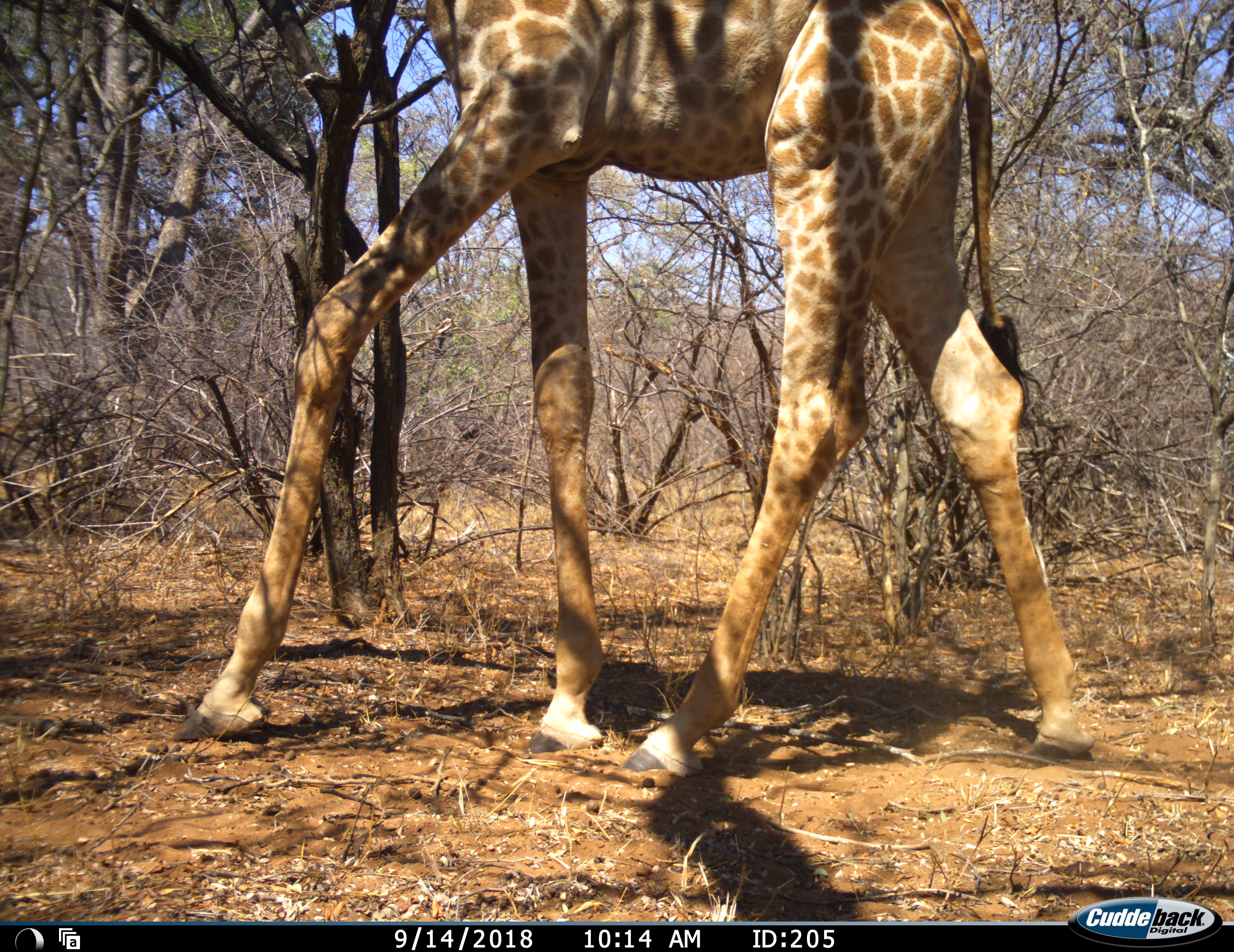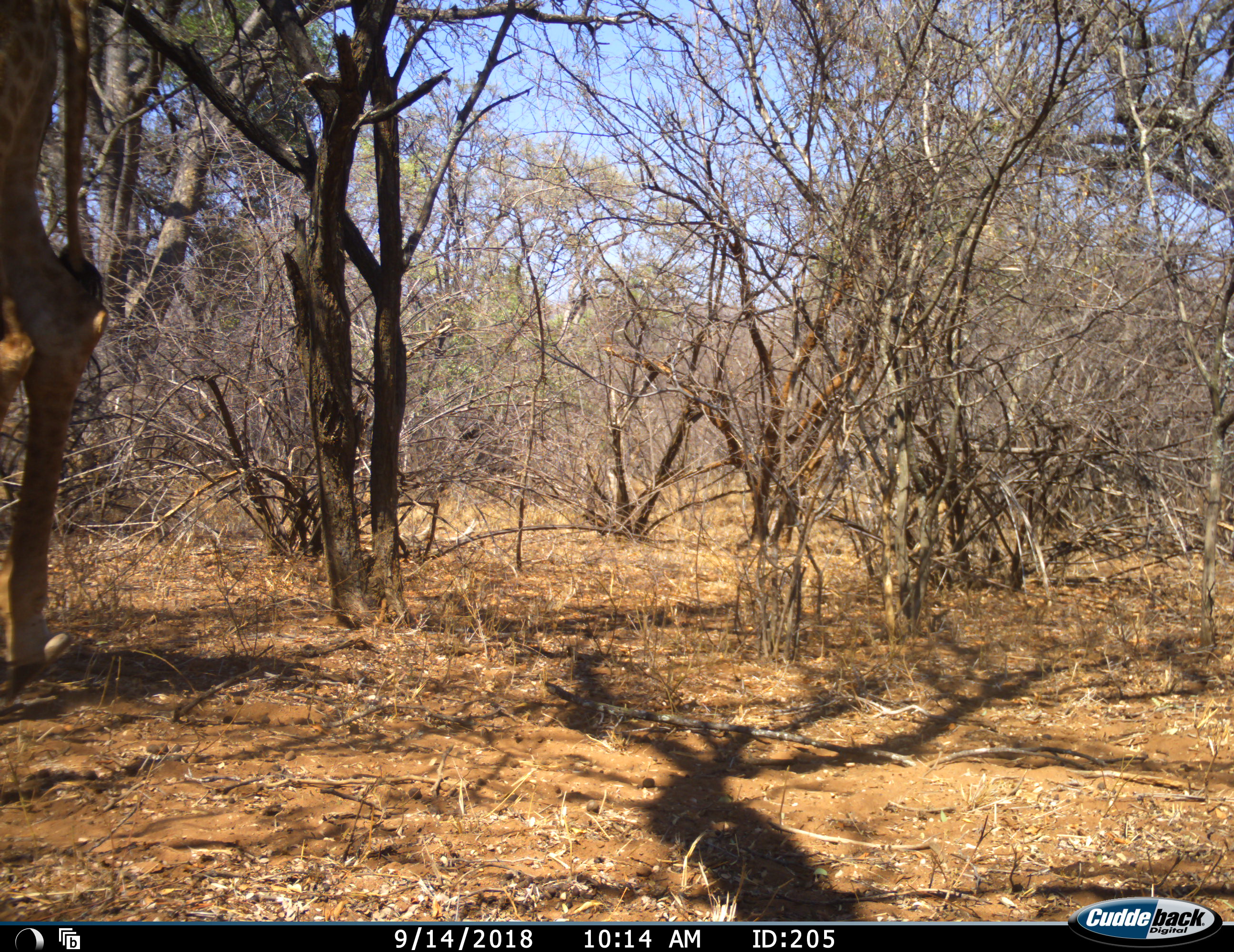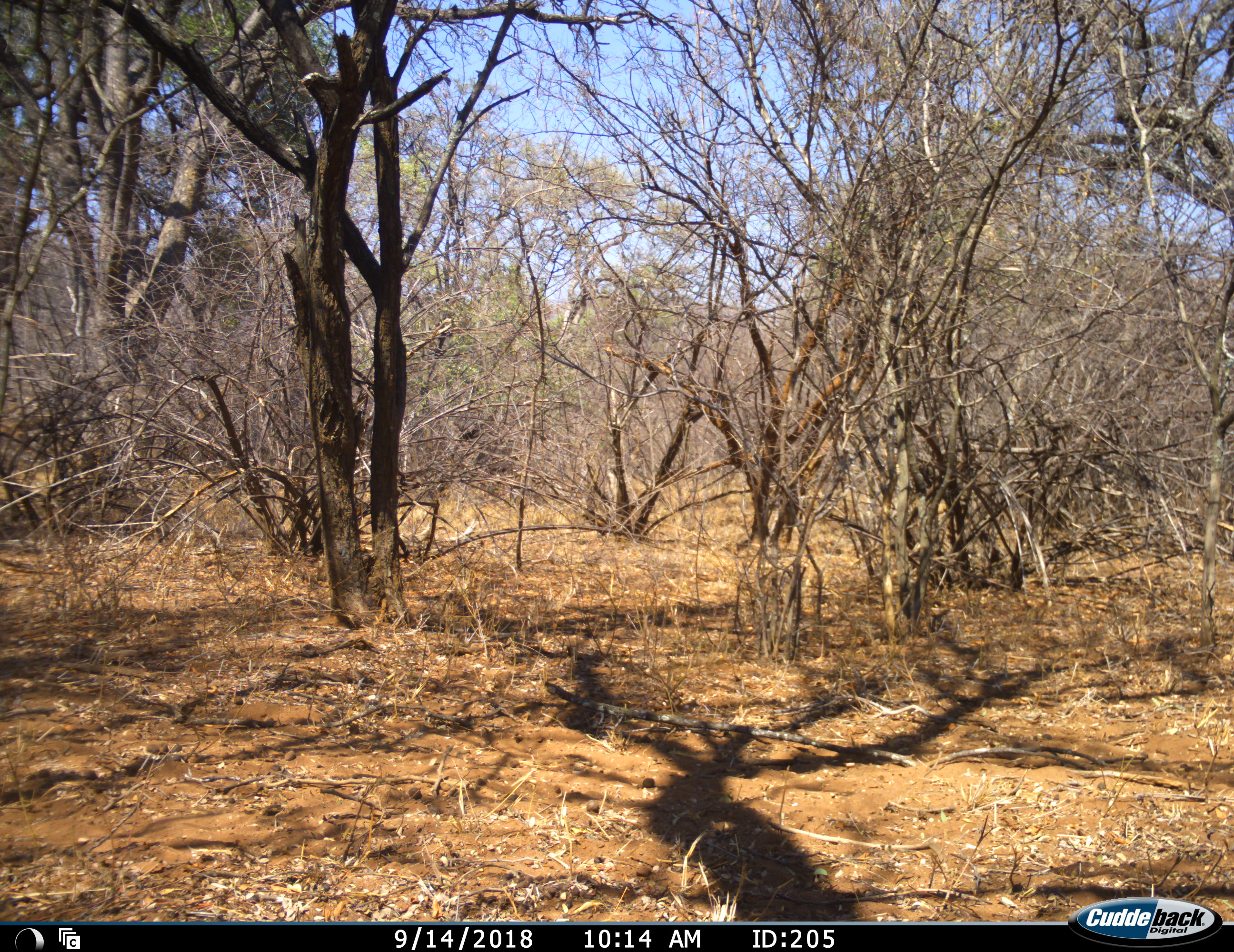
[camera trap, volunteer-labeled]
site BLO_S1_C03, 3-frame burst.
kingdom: Animalia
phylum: Chordata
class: Mammalia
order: Artiodactyla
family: Giraffidae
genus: Giraffa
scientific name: Giraffa camelopardalis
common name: giraffe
Giraffe (Giraffa camelopardalis), count 1. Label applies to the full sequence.